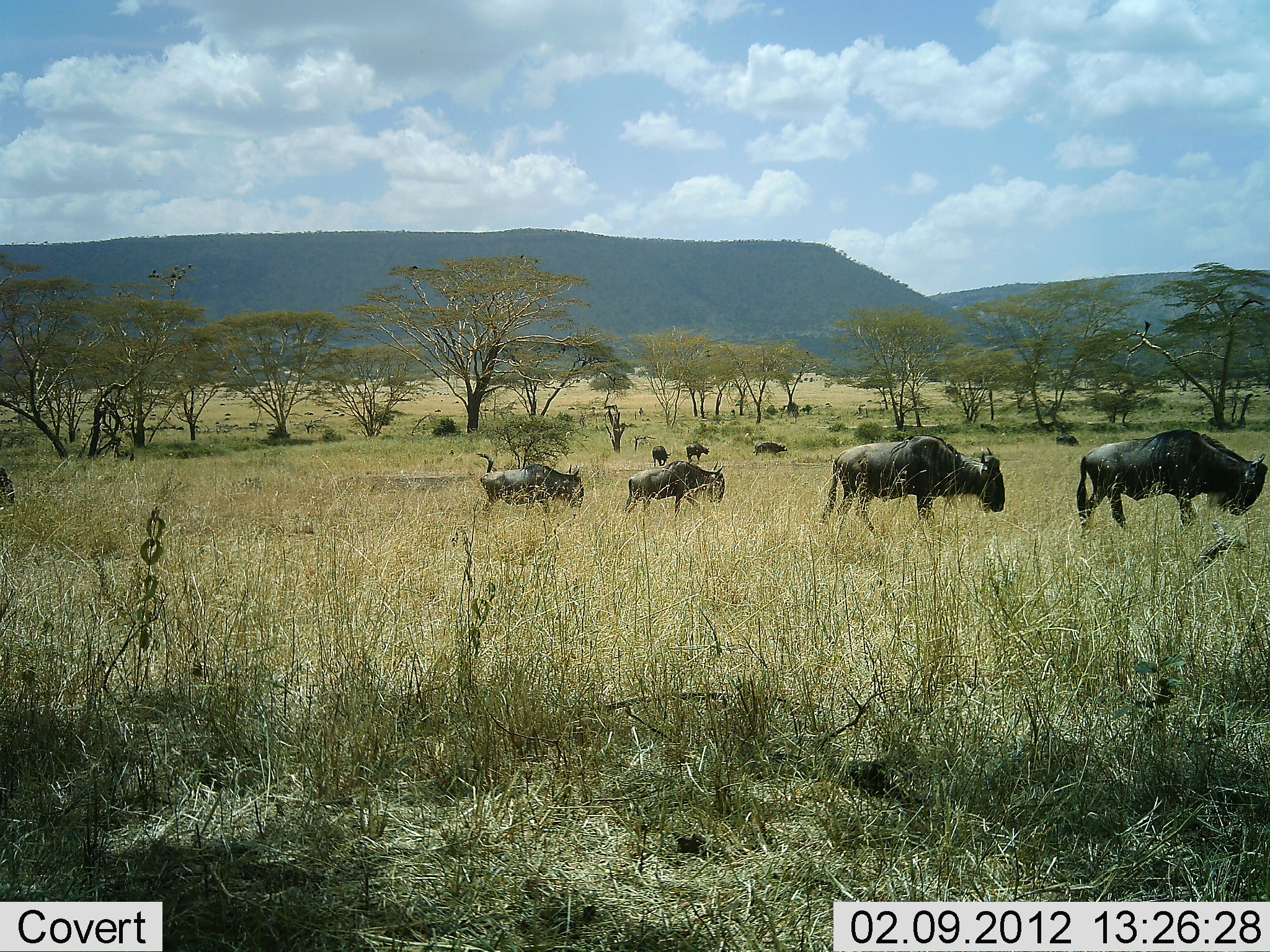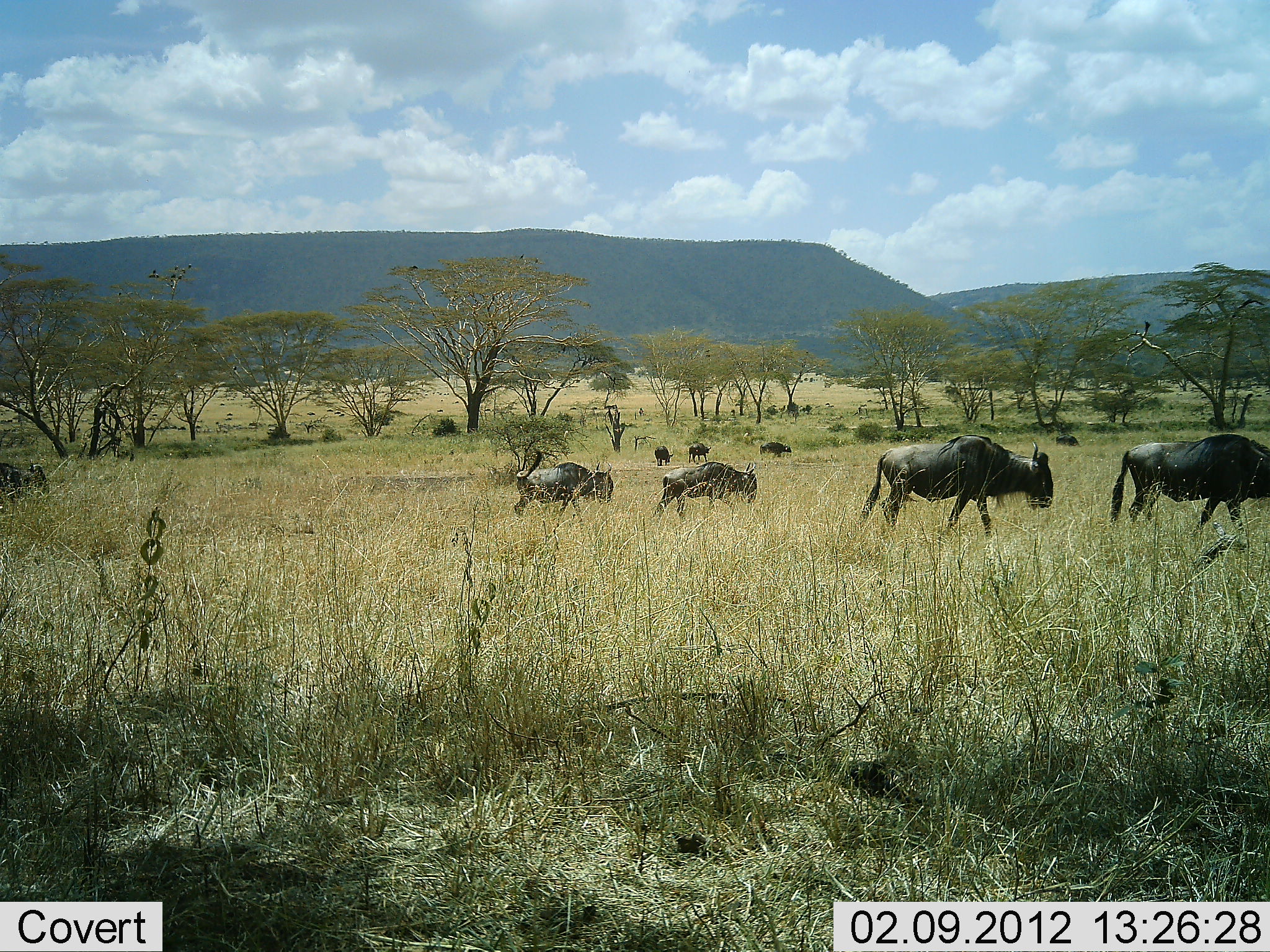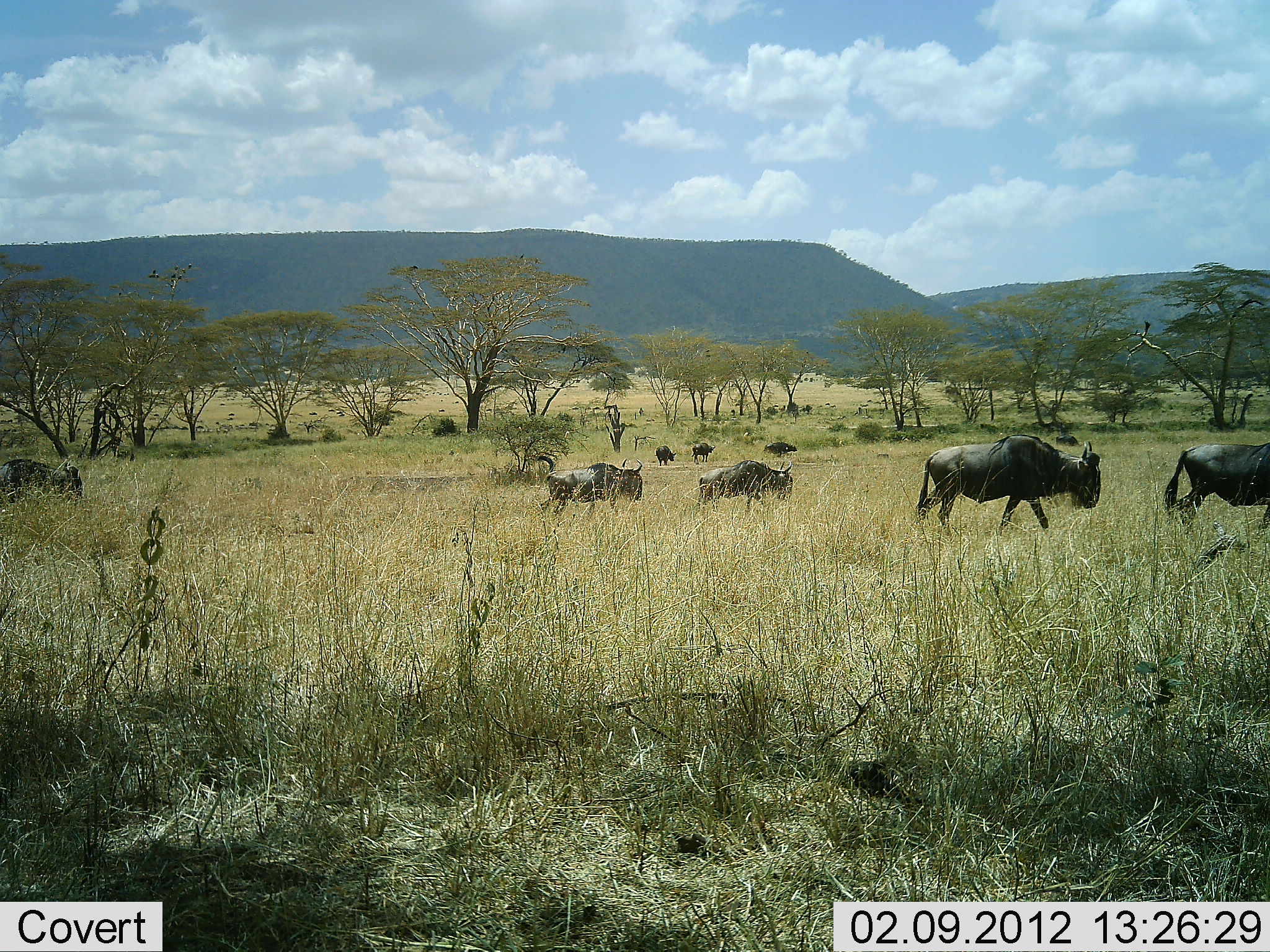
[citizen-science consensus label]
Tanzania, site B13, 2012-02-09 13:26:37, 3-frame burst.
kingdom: Animalia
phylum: Chordata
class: Mammalia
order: Artiodactyla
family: Bovidae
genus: Connochaetes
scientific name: Connochaetes taurinus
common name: blue wildebeest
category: wildebeest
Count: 9.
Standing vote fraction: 7%.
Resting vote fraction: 0%.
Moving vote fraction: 100%.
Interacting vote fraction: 0%.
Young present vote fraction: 4%.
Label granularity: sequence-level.